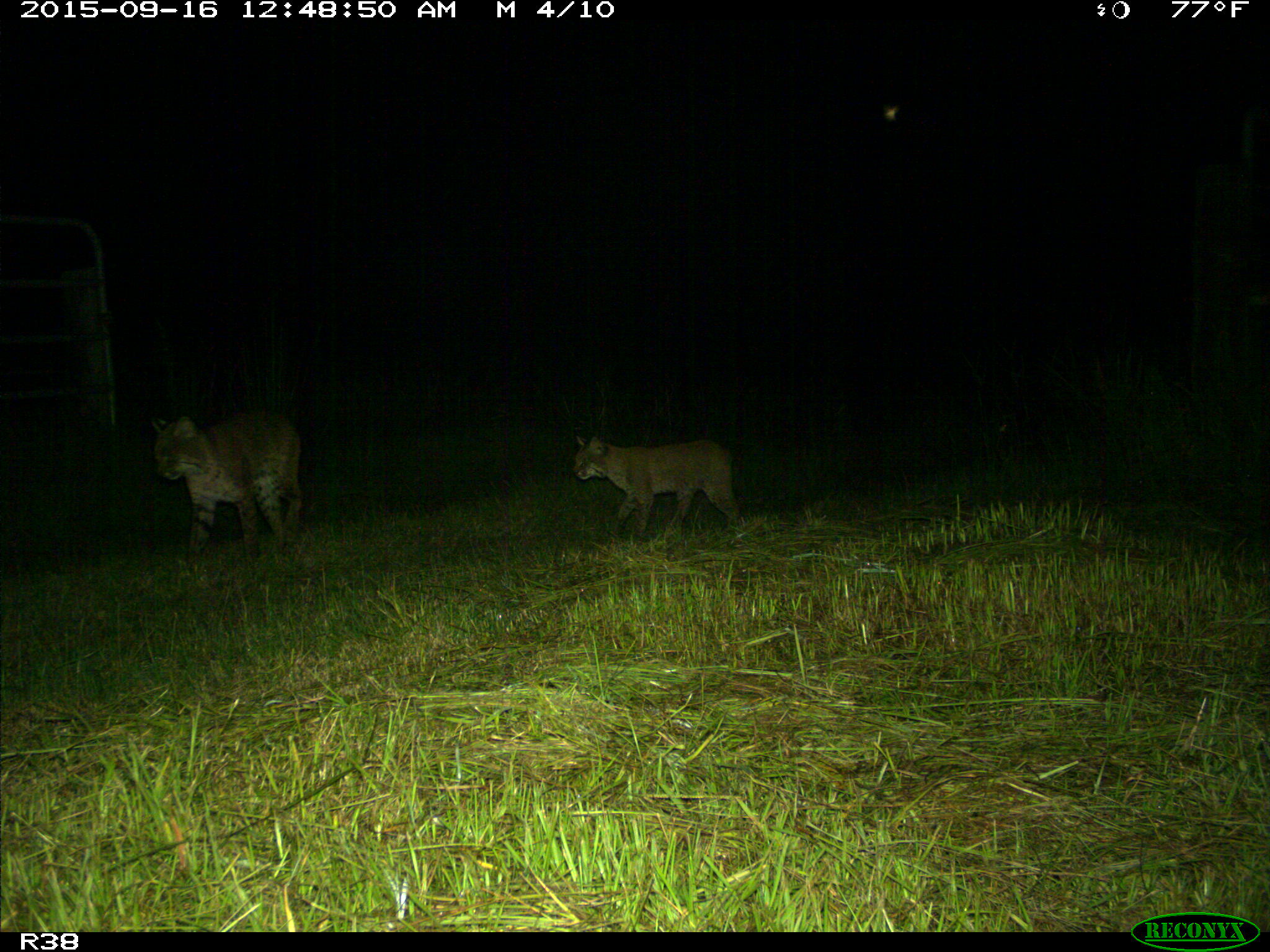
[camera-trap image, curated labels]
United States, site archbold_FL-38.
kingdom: Animalia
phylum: Chordata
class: Mammalia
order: Carnivora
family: Felidae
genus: Lynx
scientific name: Lynx rufus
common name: bobcat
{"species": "Lynx rufus (bobcat)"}